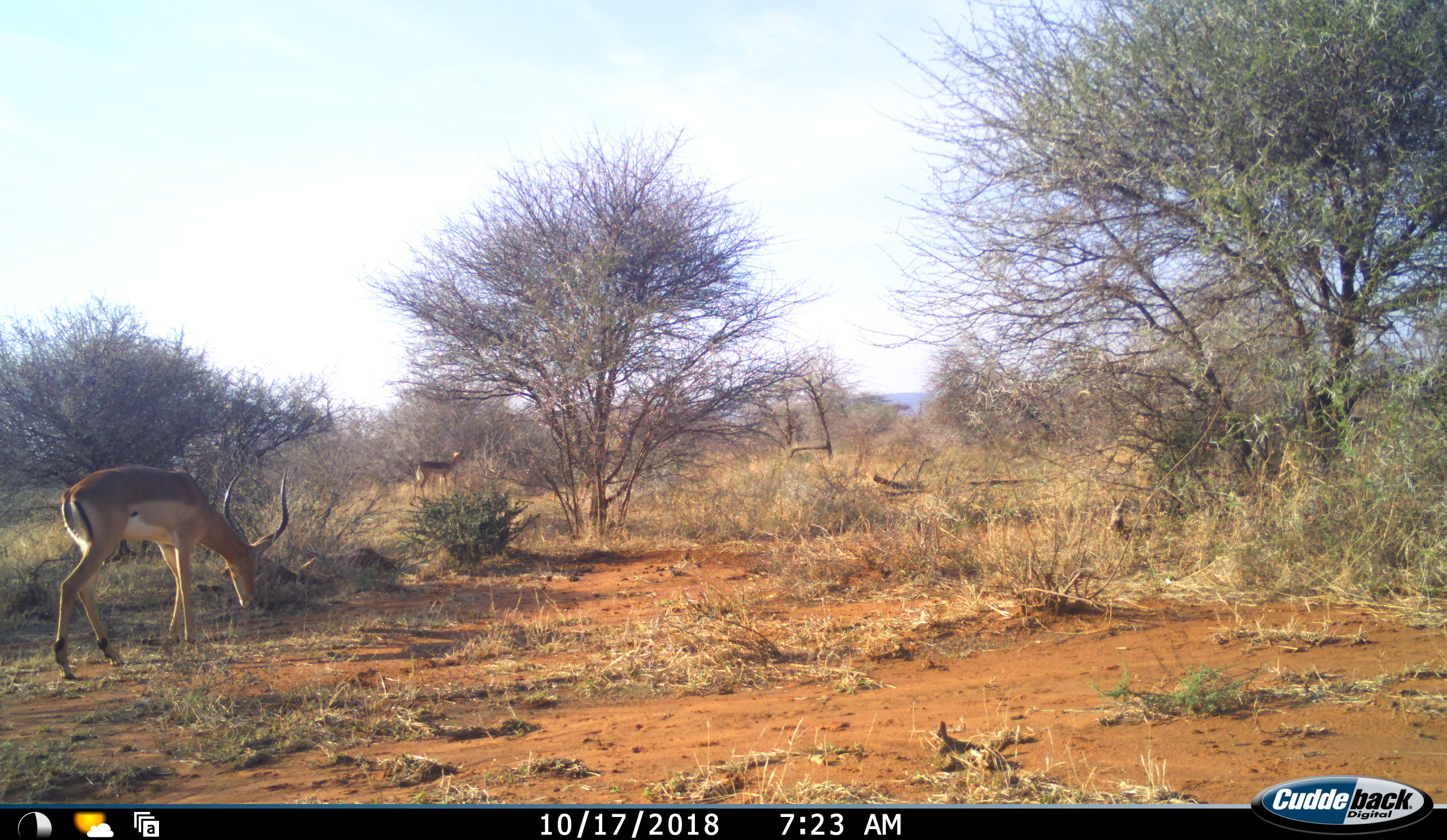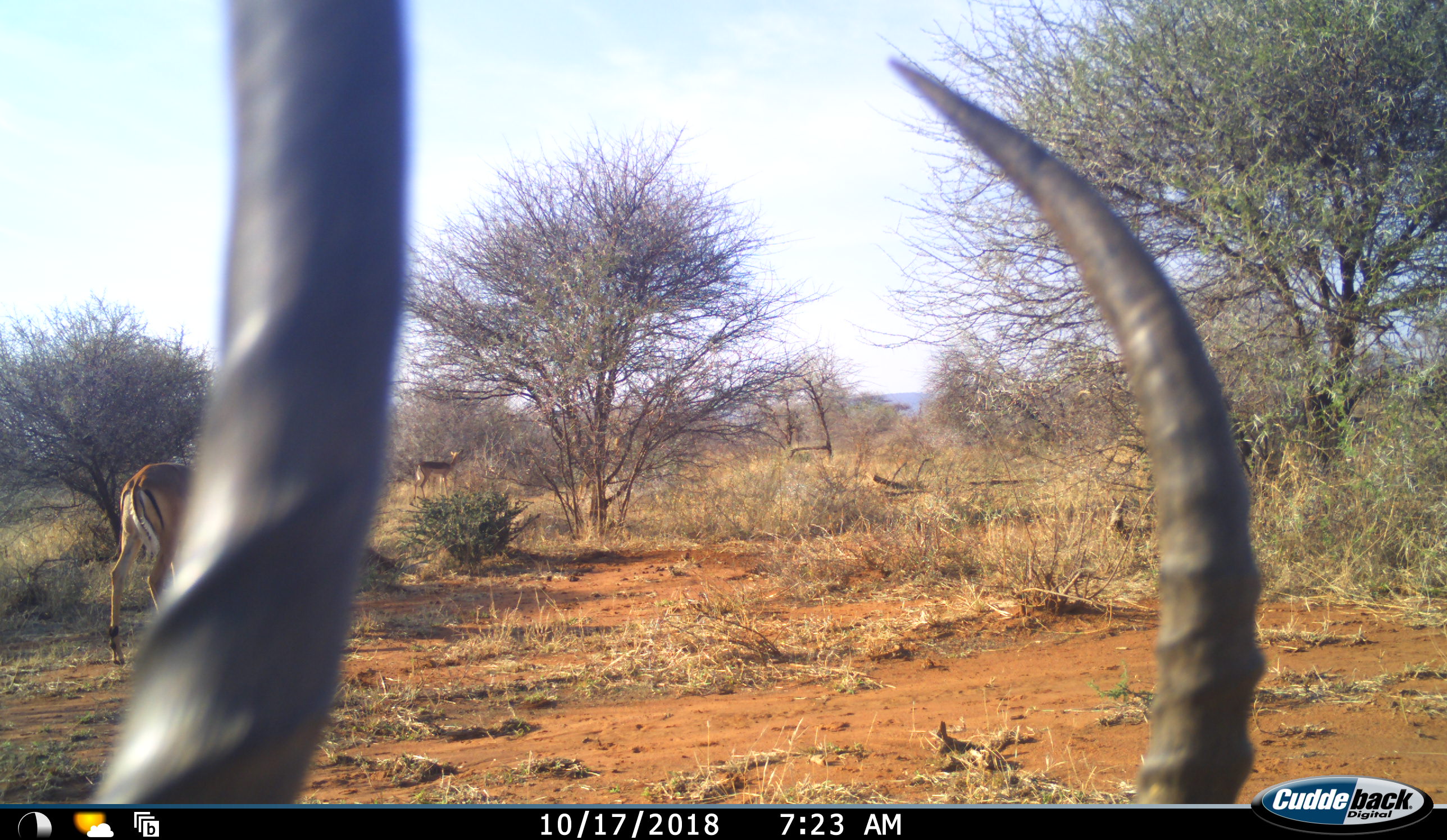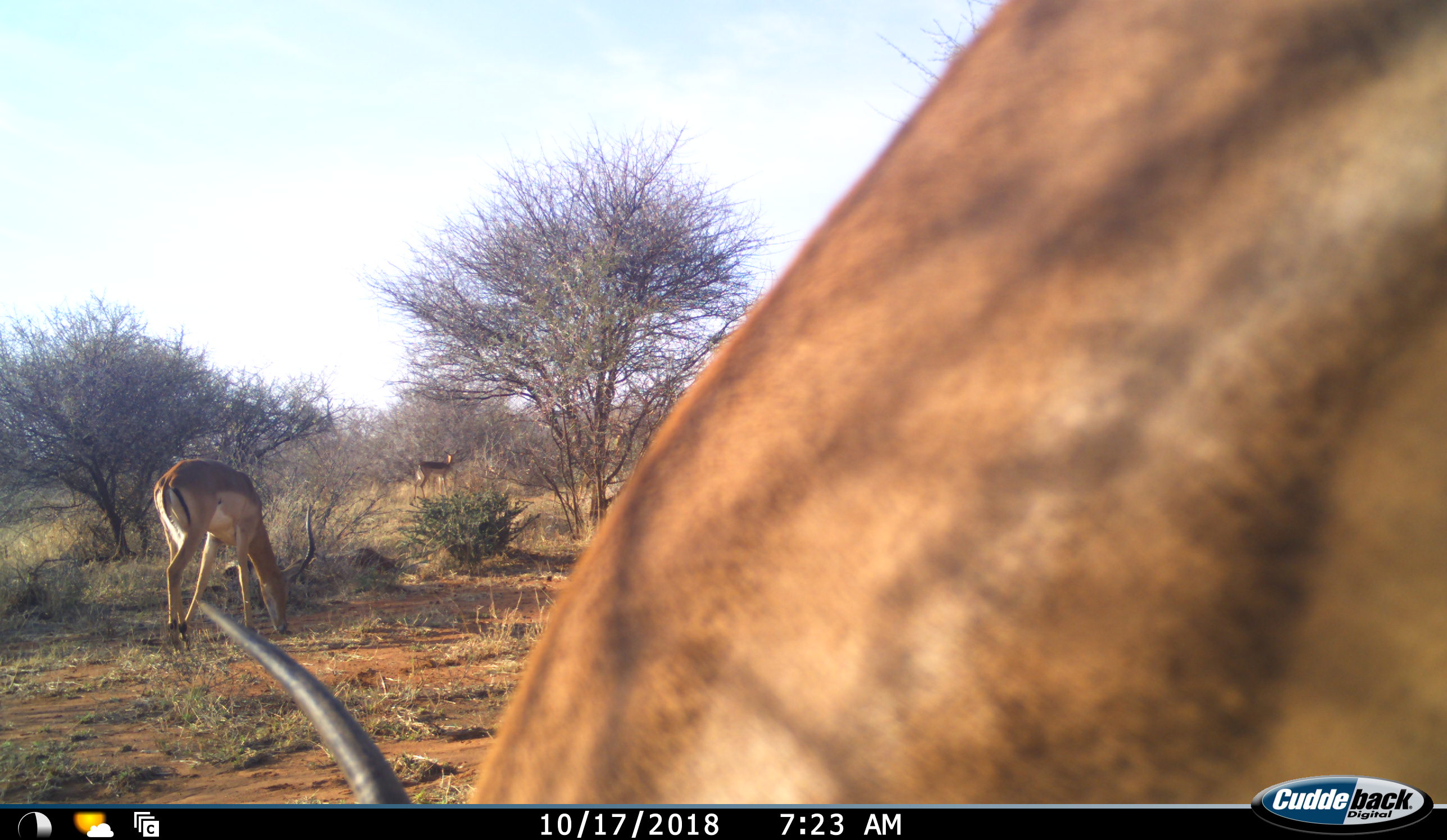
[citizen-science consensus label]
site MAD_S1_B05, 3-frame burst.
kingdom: Animalia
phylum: Chordata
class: Mammalia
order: Artiodactyla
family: Bovidae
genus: Aepyceros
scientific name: Aepyceros melampus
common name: impala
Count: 3.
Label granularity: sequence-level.